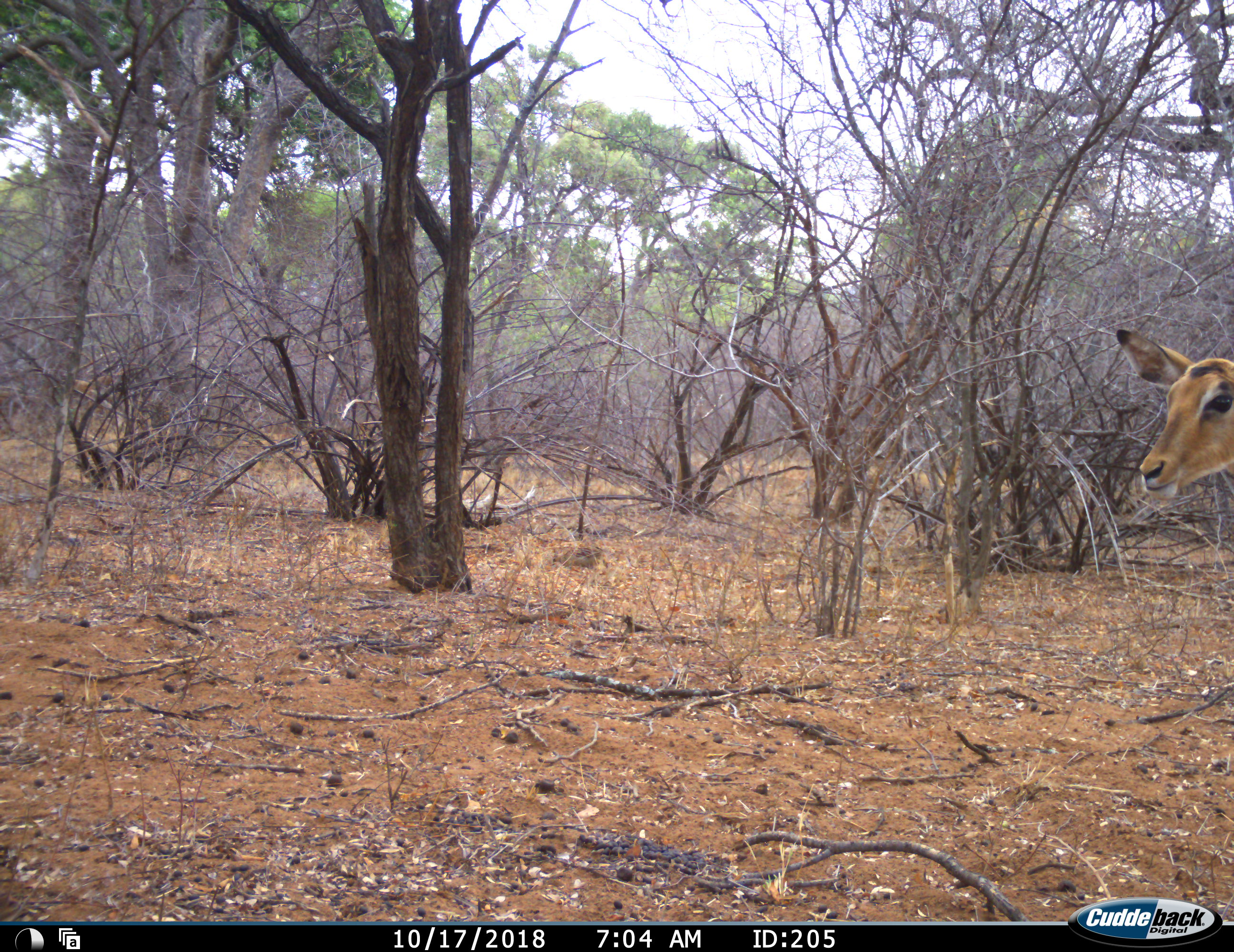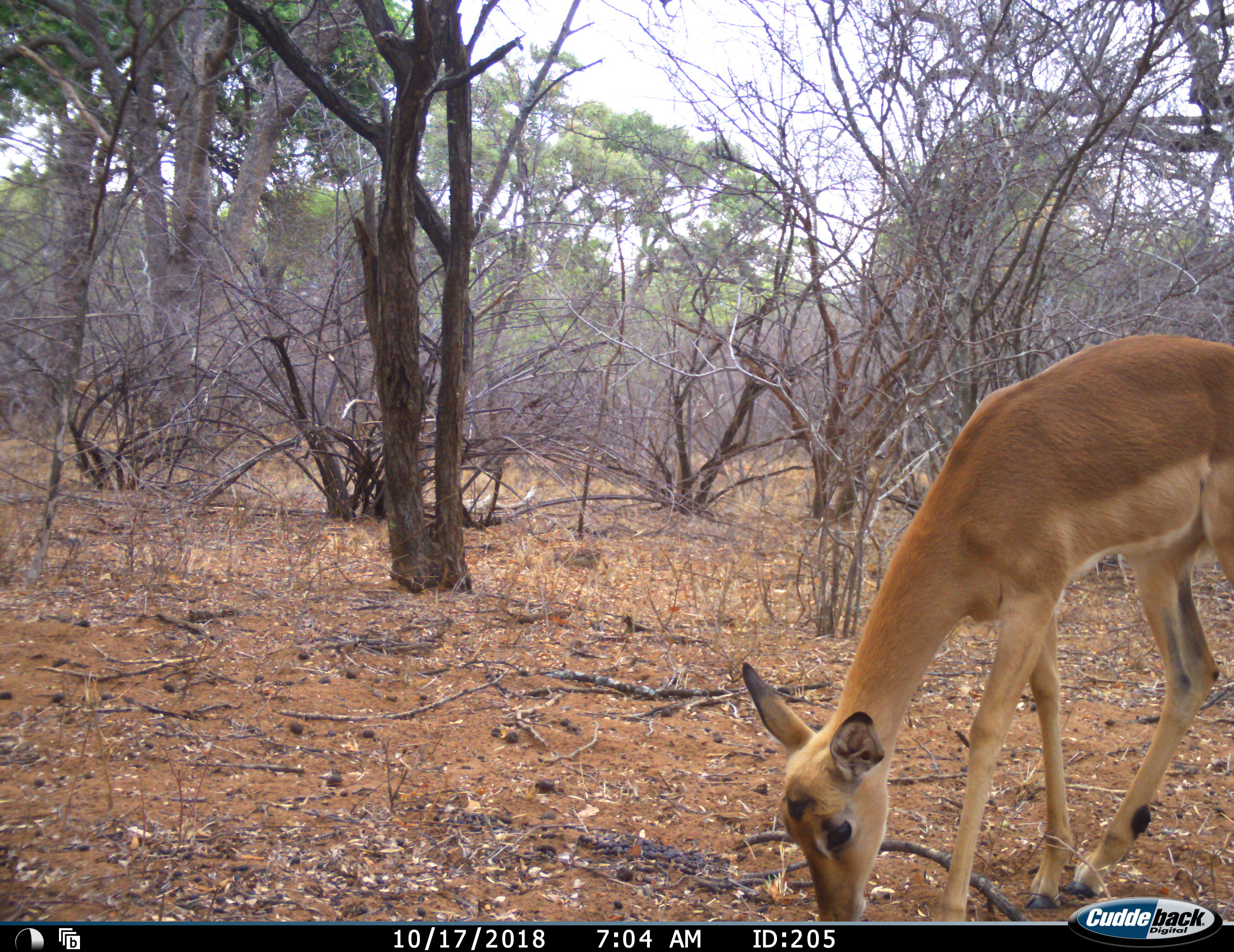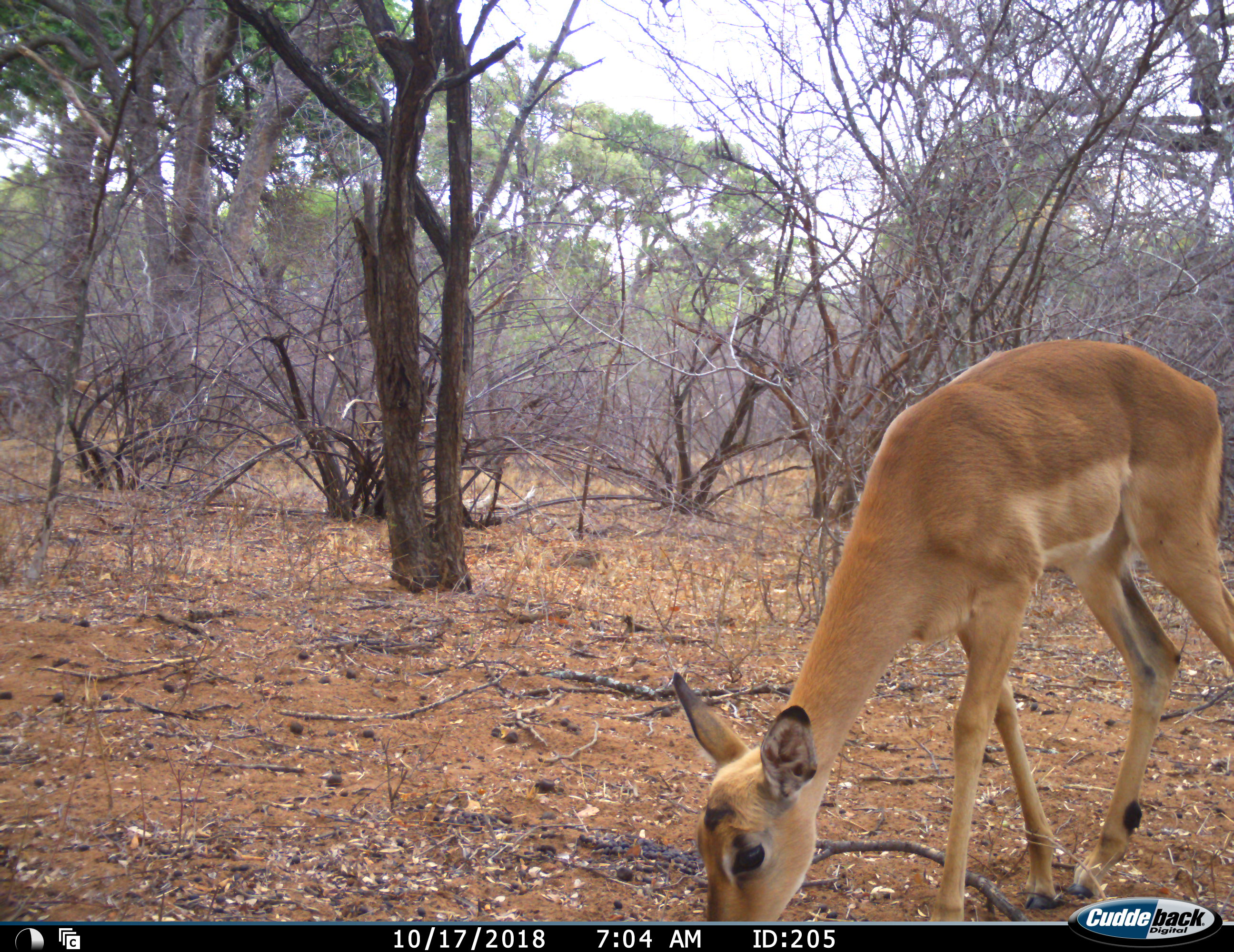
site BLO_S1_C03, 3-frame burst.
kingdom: Animalia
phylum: Chordata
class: Mammalia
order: Artiodactyla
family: Bovidae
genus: Aepyceros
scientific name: Aepyceros melampus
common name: impala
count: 1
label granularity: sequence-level